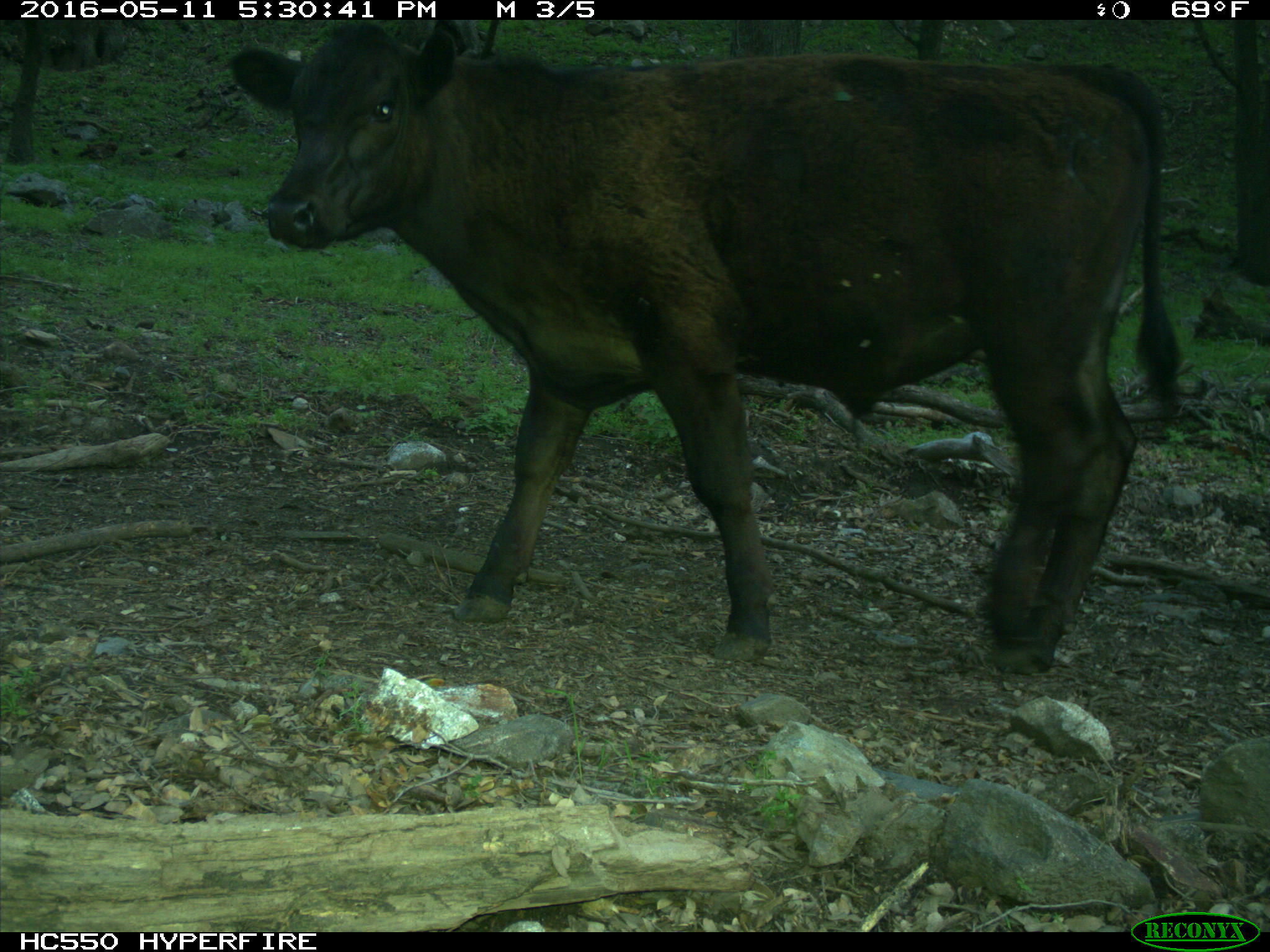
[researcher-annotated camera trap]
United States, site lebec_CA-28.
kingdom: Animalia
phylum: Chordata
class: Mammalia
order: Artiodactyla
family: Bovidae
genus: Bos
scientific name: Bos taurus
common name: domestic cow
Bos taurus (domestic cow).